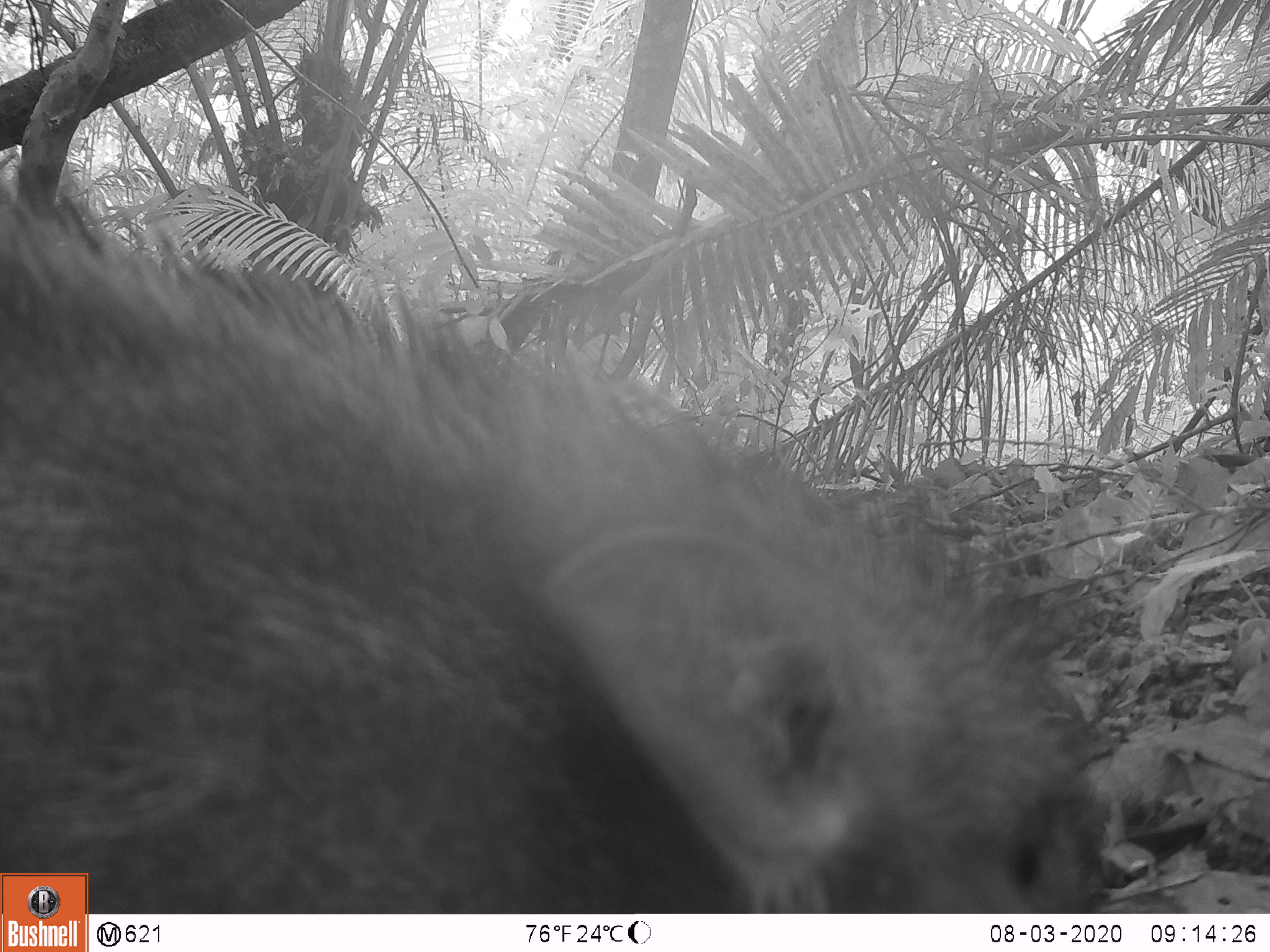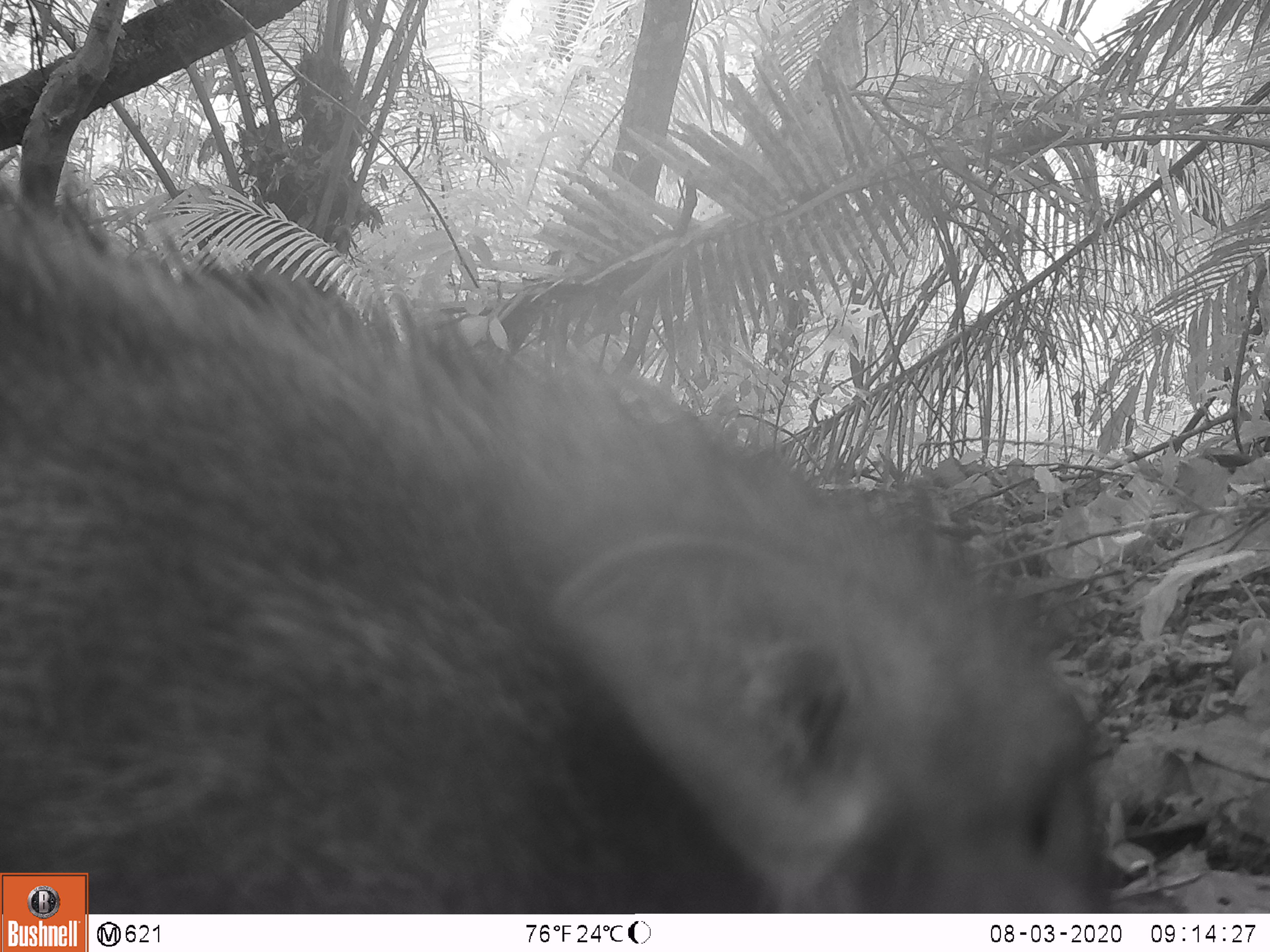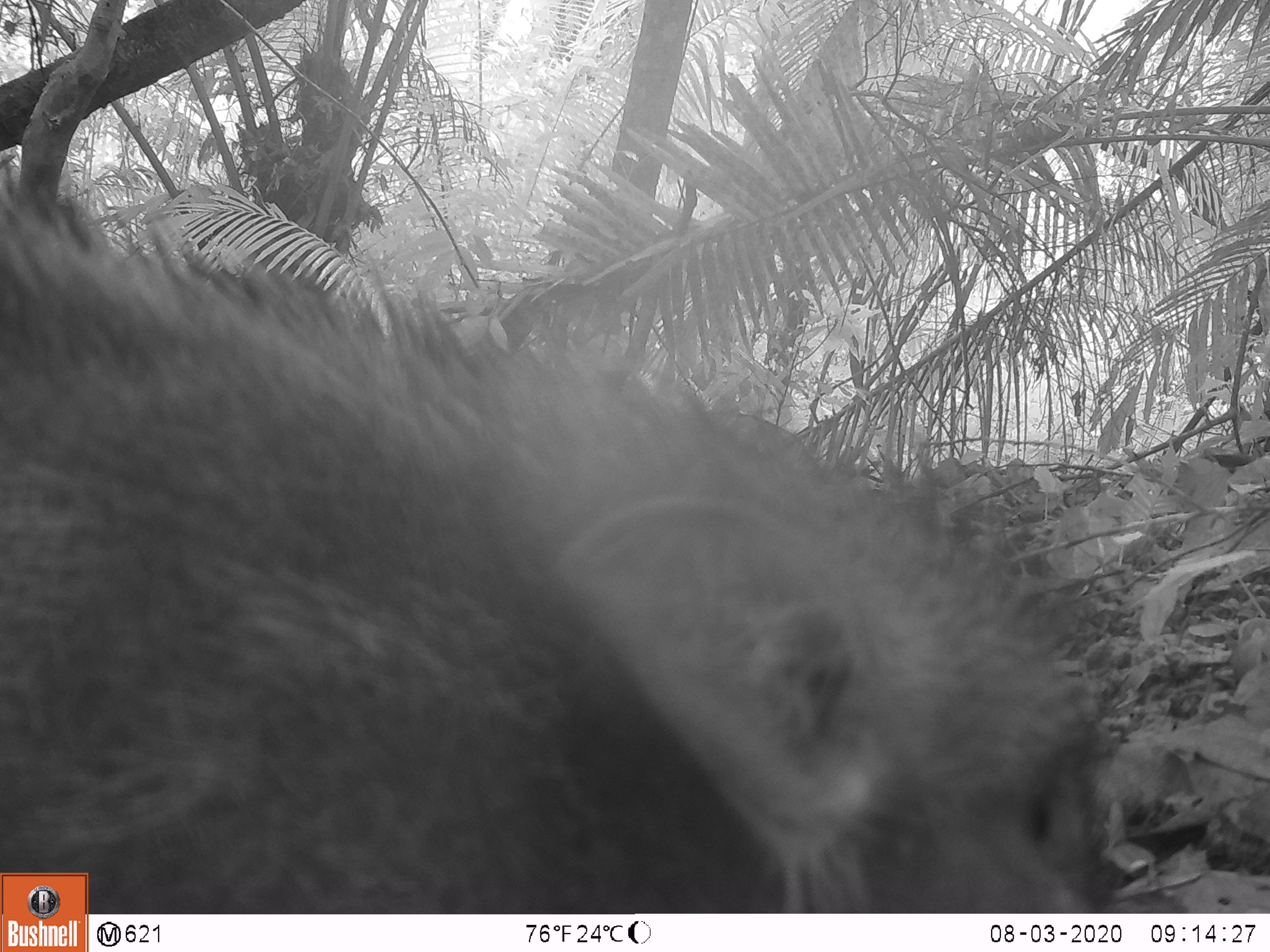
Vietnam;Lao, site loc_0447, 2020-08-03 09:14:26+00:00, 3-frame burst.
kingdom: Animalia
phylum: Chordata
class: Mammalia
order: Artiodactyla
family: Suidae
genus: Sus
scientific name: Sus scrofa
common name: eurasian wild pig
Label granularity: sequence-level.